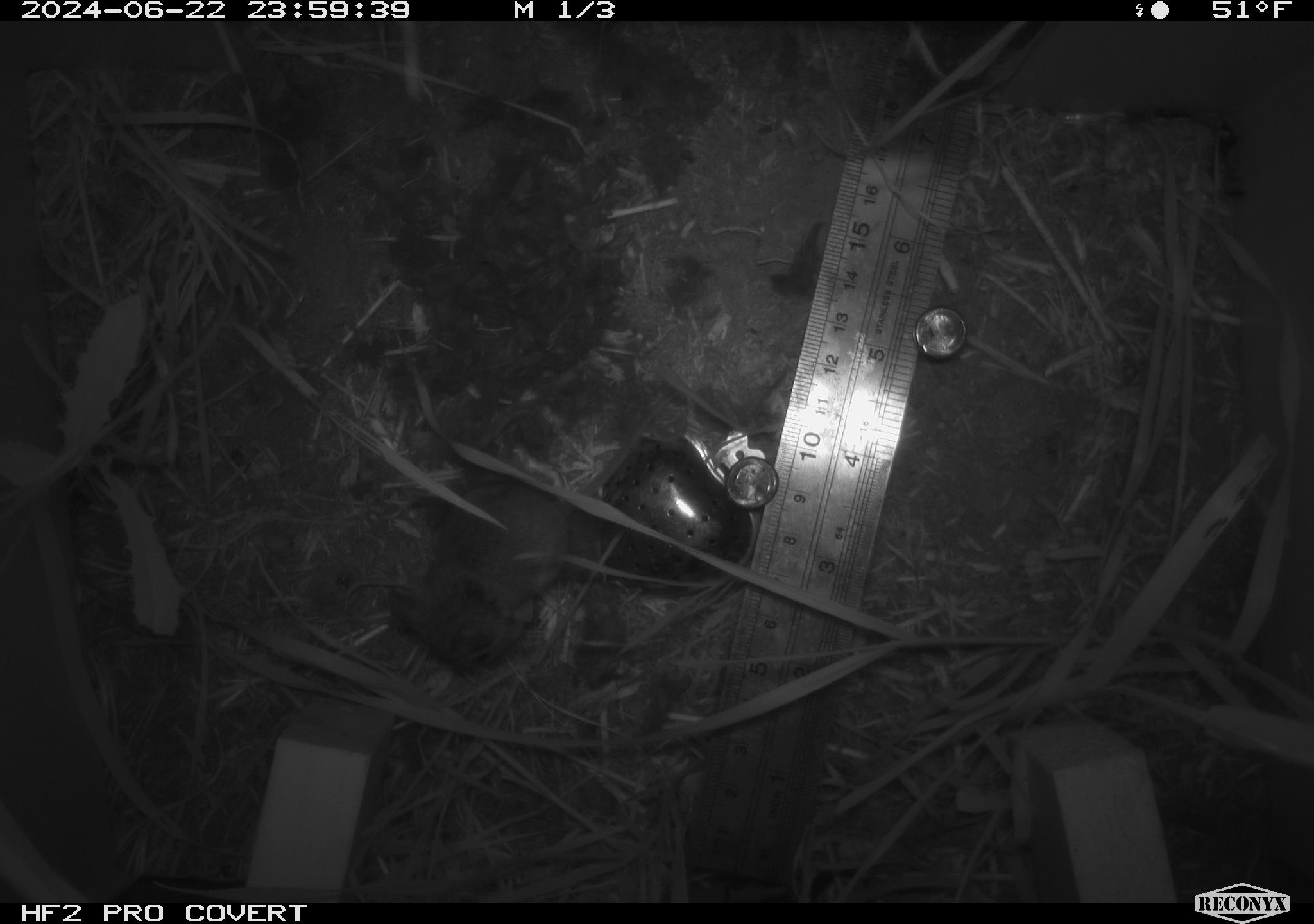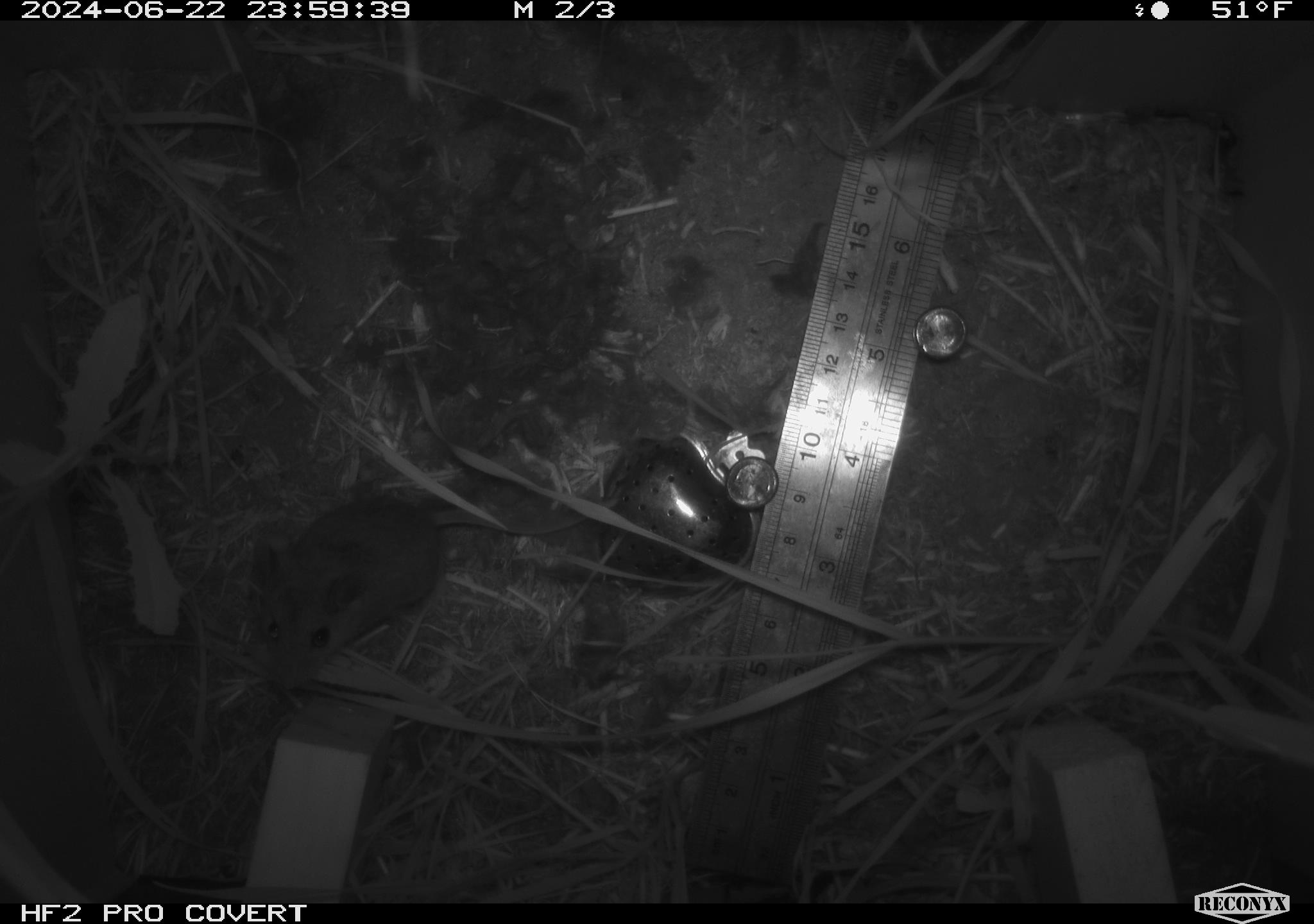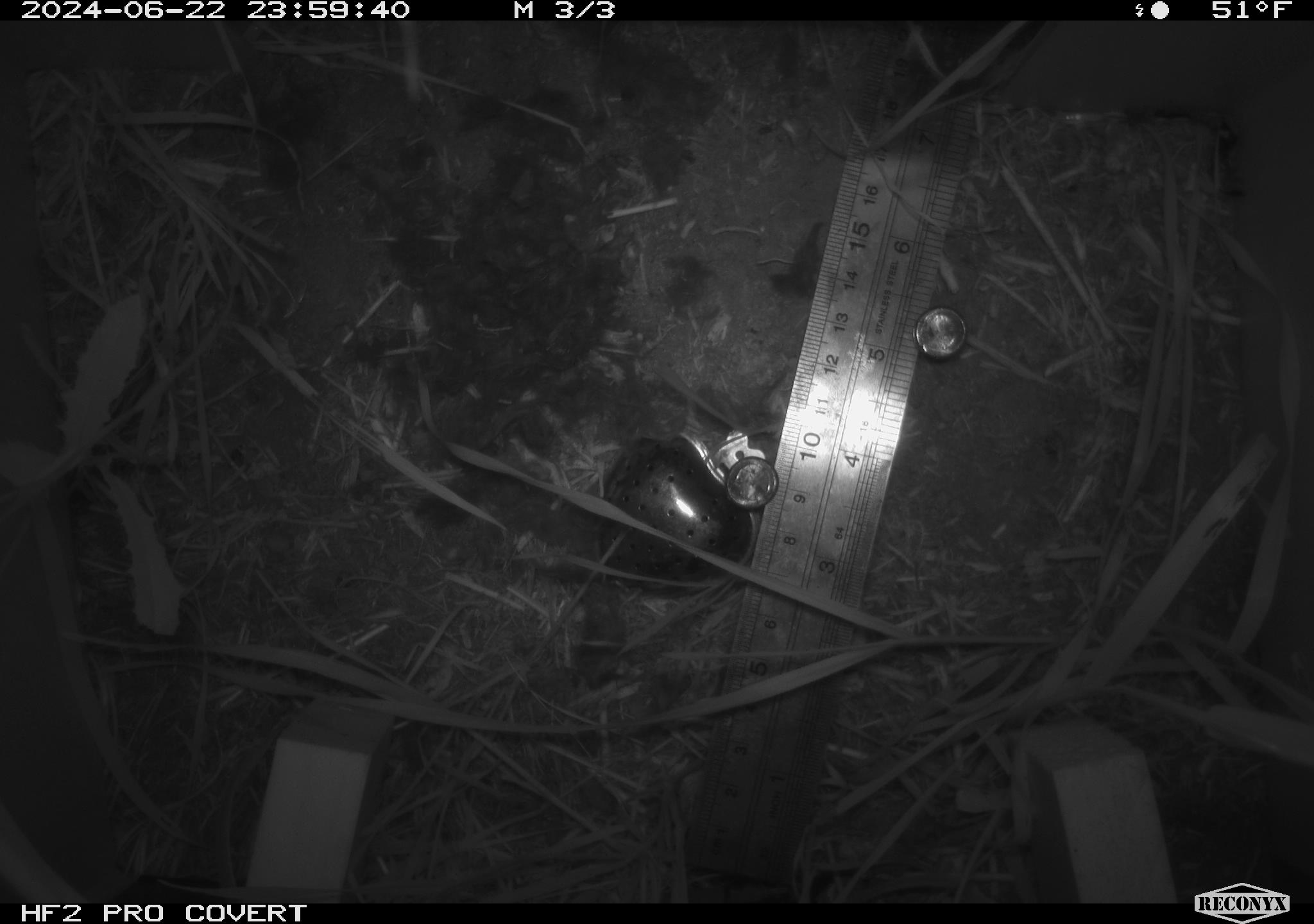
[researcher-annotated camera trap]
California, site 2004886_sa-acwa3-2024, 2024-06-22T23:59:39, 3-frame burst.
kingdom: Animalia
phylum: Chordata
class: Mammalia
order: Rodentia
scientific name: Rodentia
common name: mouse species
Mouse species (Rodentia).